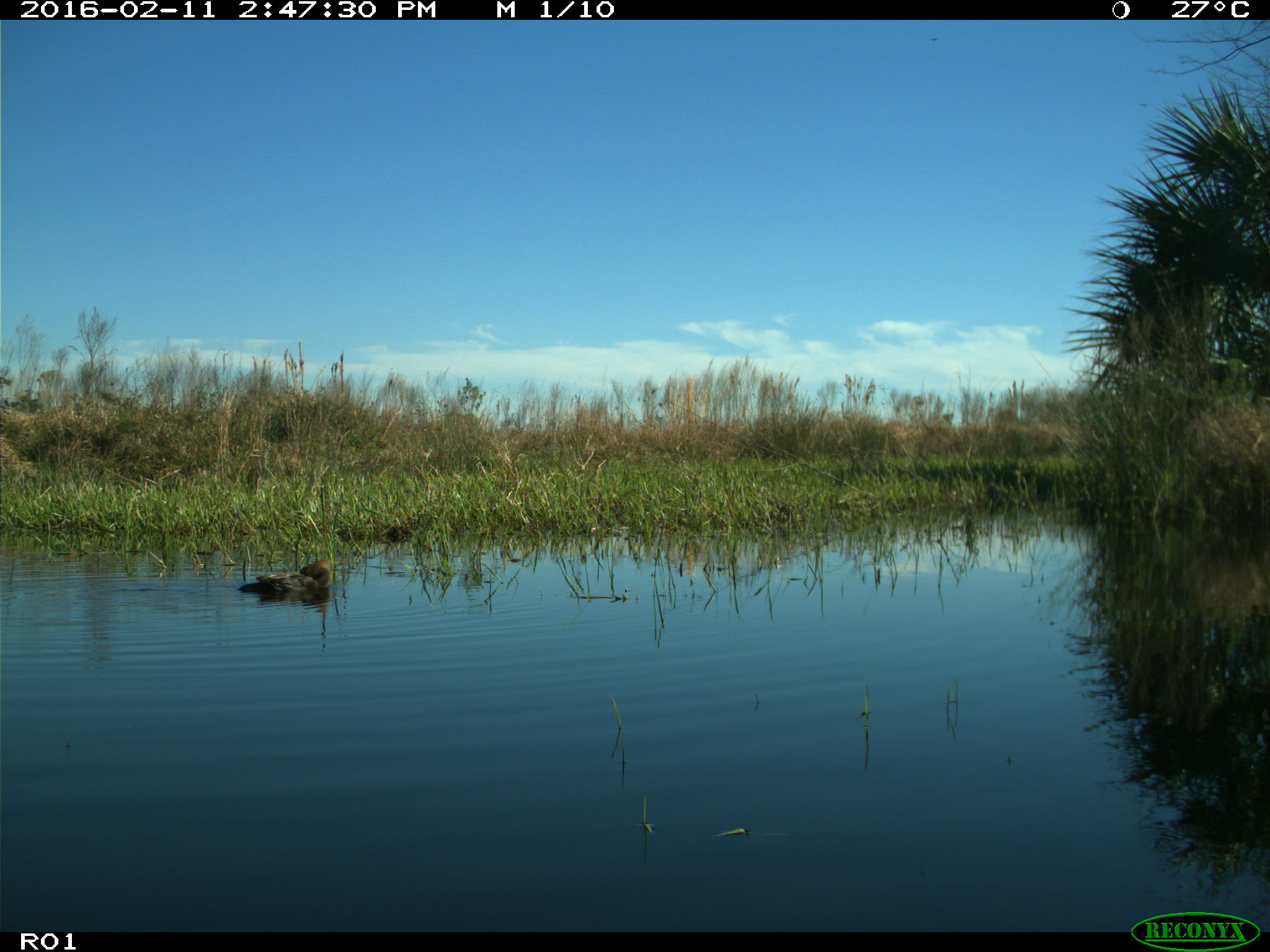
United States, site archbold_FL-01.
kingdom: Animalia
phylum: Chordata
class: Aves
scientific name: Aves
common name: birds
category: unidentified bird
Unidentified bird (birds) (Aves).